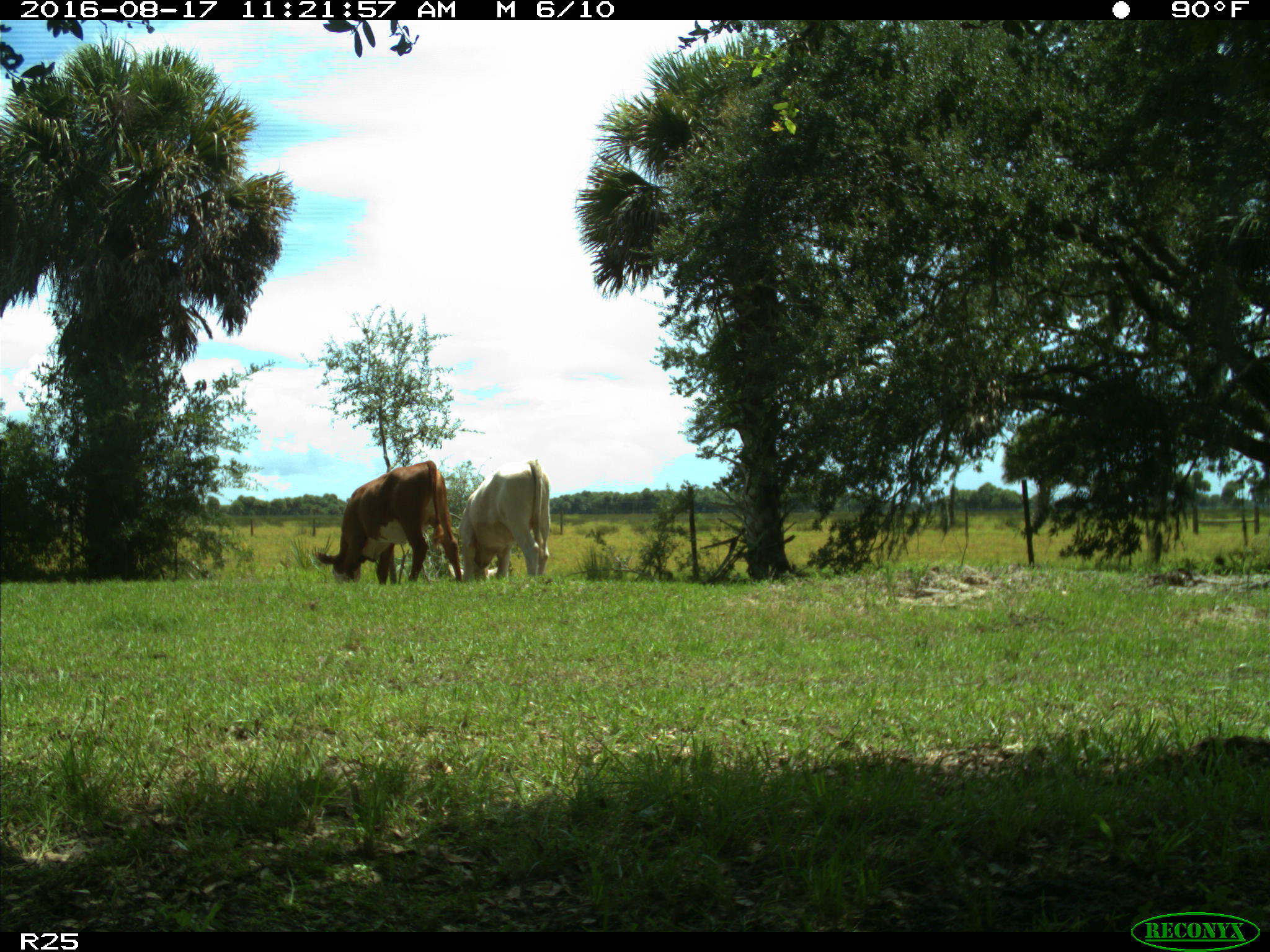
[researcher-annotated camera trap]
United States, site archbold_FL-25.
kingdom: Animalia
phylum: Chordata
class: Mammalia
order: Artiodactyla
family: Bovidae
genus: Bos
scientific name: Bos taurus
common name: domestic cow